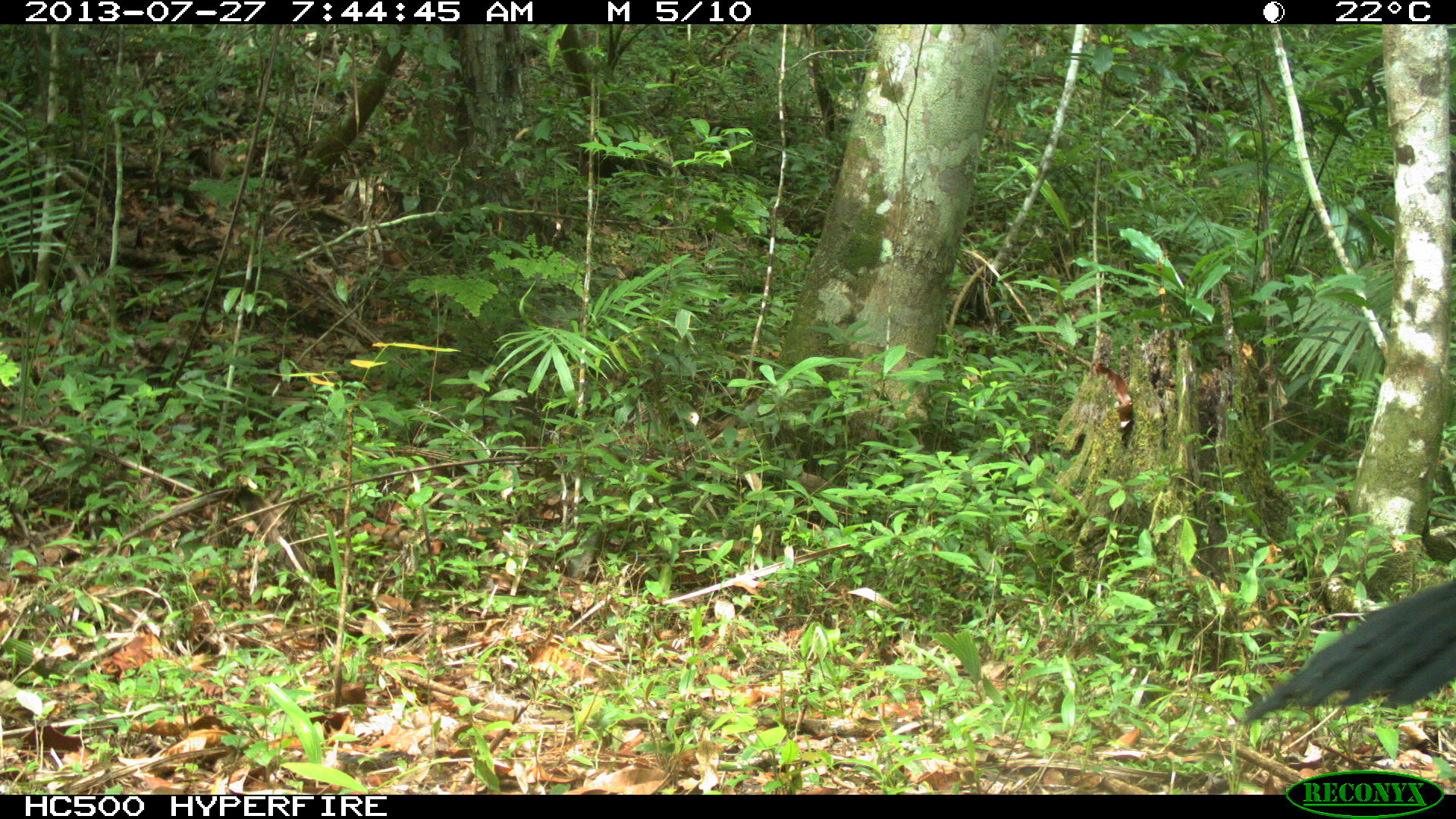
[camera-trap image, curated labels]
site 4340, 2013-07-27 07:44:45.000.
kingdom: Animalia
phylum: Chordata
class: Aves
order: Galliformes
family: Cracidae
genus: Crax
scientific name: Crax rubra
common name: great curassow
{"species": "Crax rubra (great curassow)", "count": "1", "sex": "male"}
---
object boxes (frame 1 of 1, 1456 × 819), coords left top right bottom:
crax rubra: 1237 577 1455 755